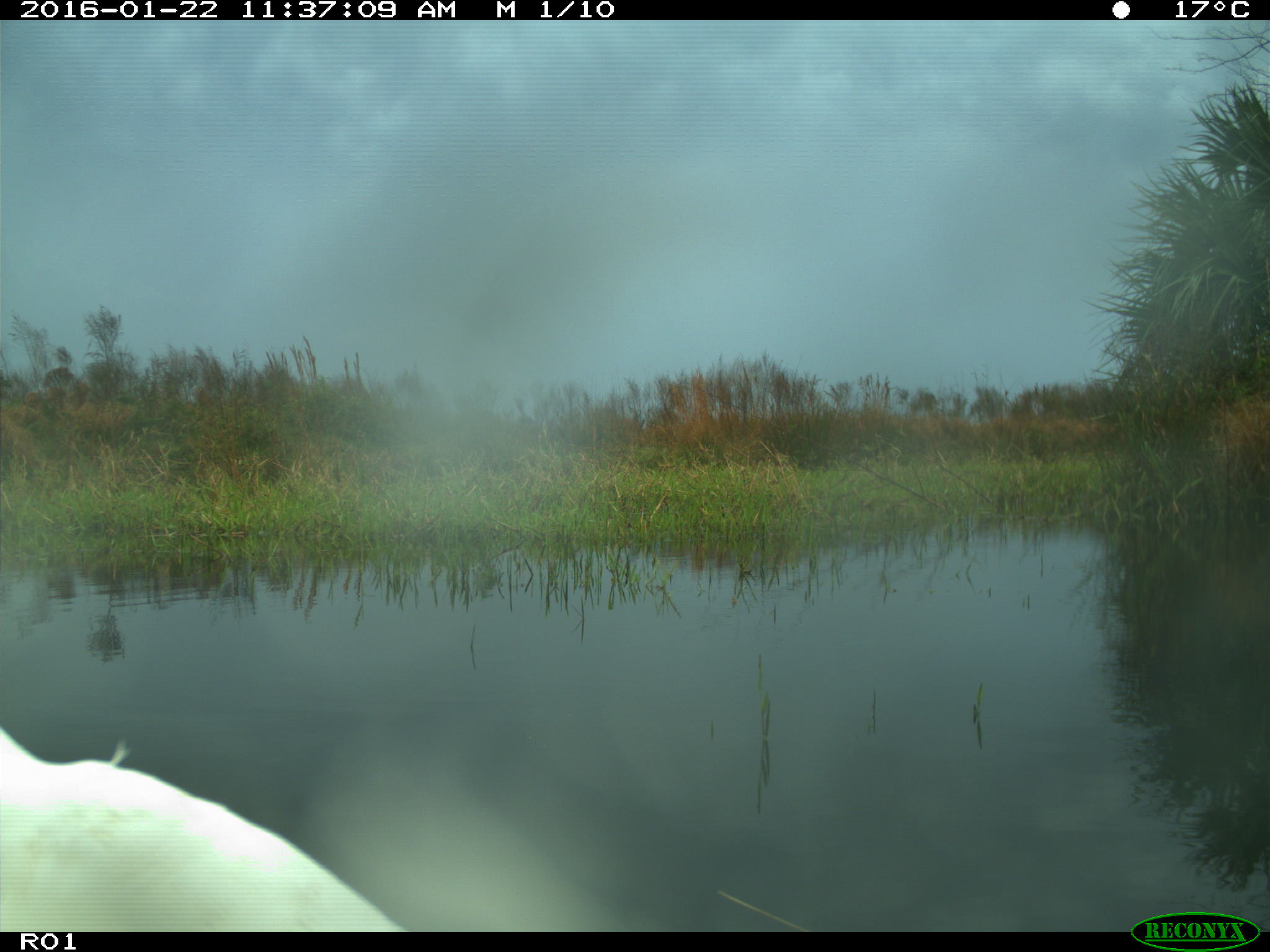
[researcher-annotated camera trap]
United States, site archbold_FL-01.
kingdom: Animalia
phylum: Chordata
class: Aves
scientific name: Aves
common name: birds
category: unidentified bird